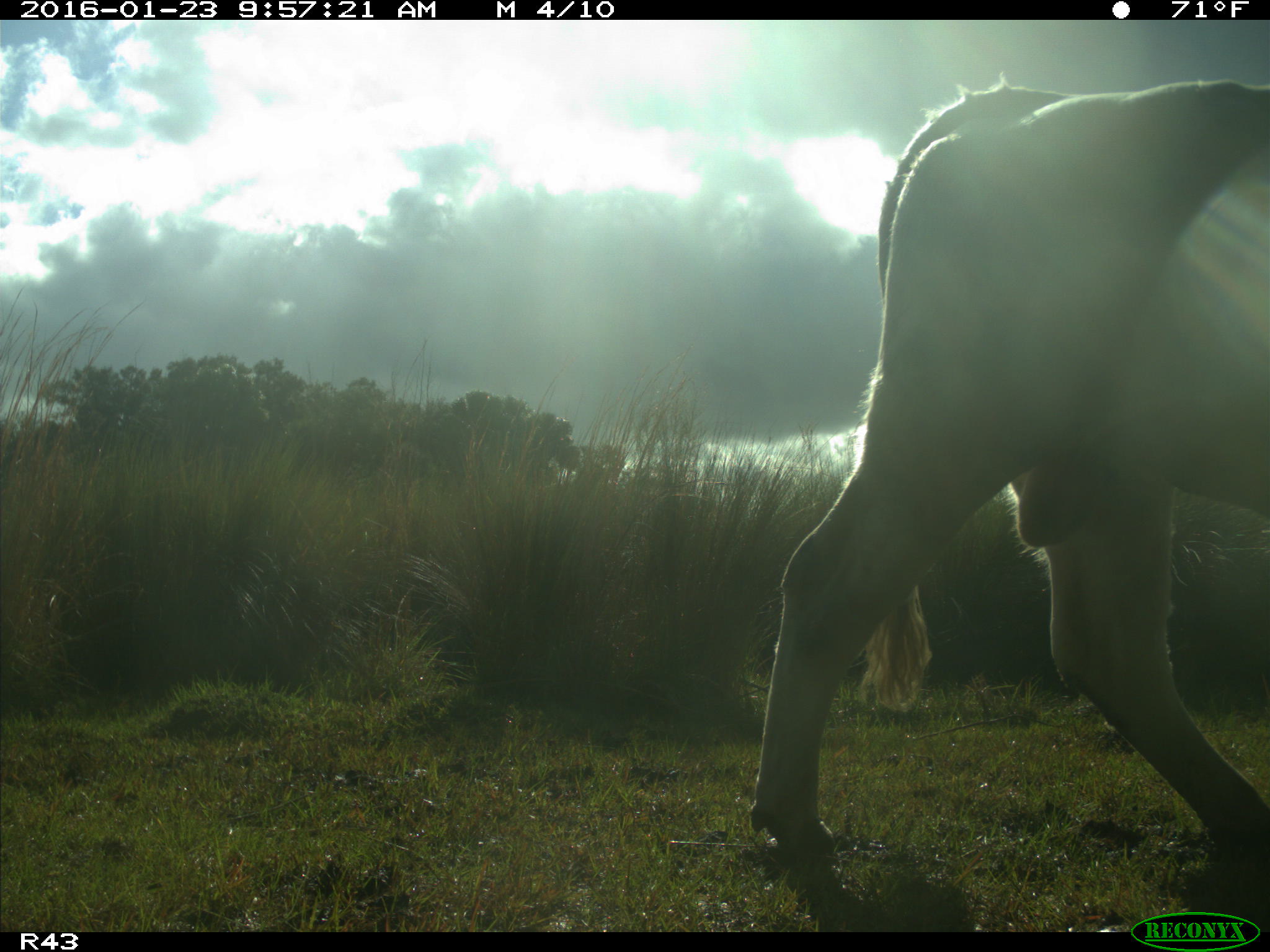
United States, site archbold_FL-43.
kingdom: Animalia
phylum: Chordata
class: Mammalia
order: Artiodactyla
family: Bovidae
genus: Bos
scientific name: Bos taurus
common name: domestic cow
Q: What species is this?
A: Bos taurus (domestic cow).